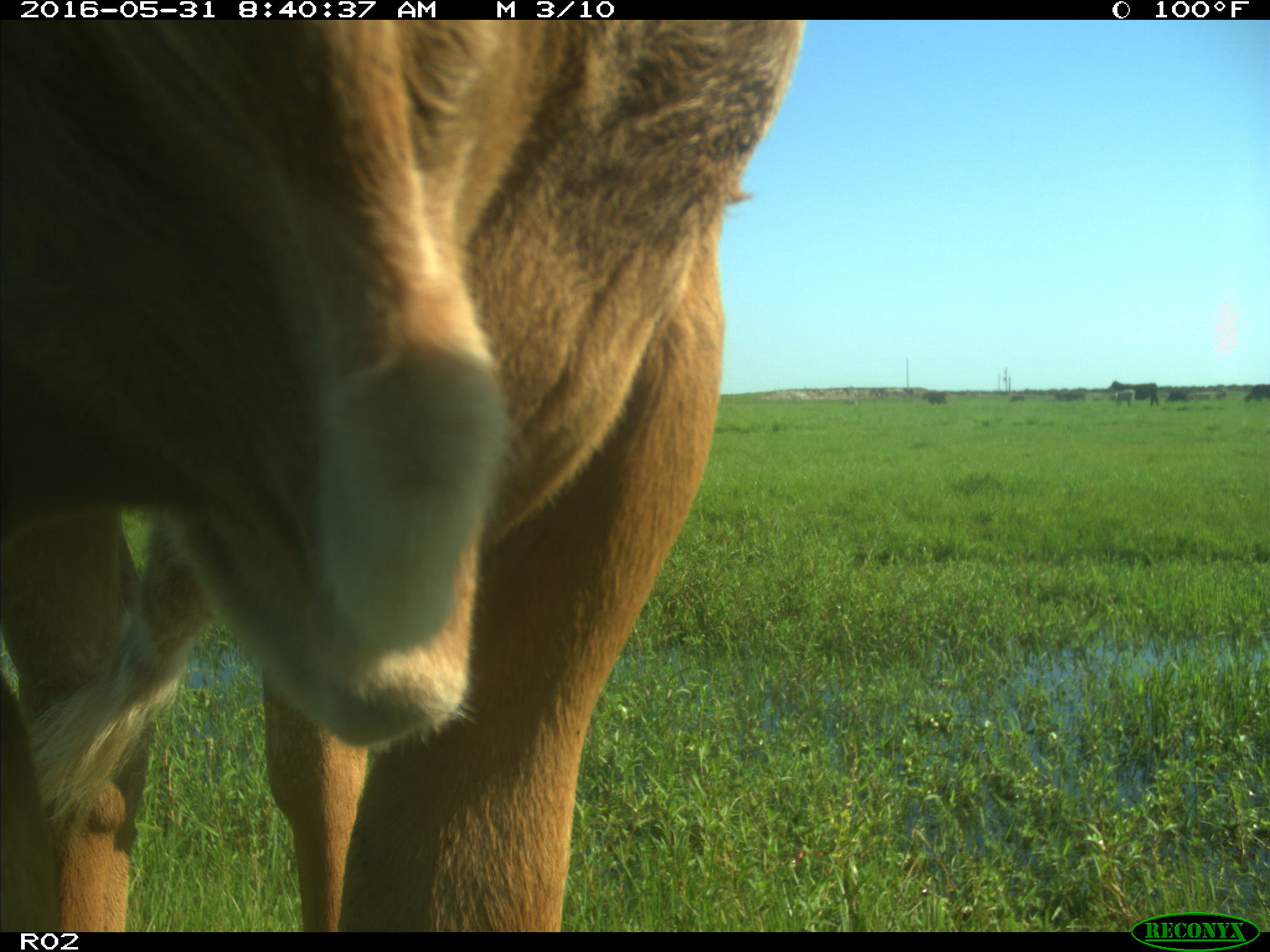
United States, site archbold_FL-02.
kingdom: Animalia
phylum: Chordata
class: Mammalia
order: Artiodactyla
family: Bovidae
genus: Bos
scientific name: Bos taurus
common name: domestic cow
Bos taurus (domestic cow).